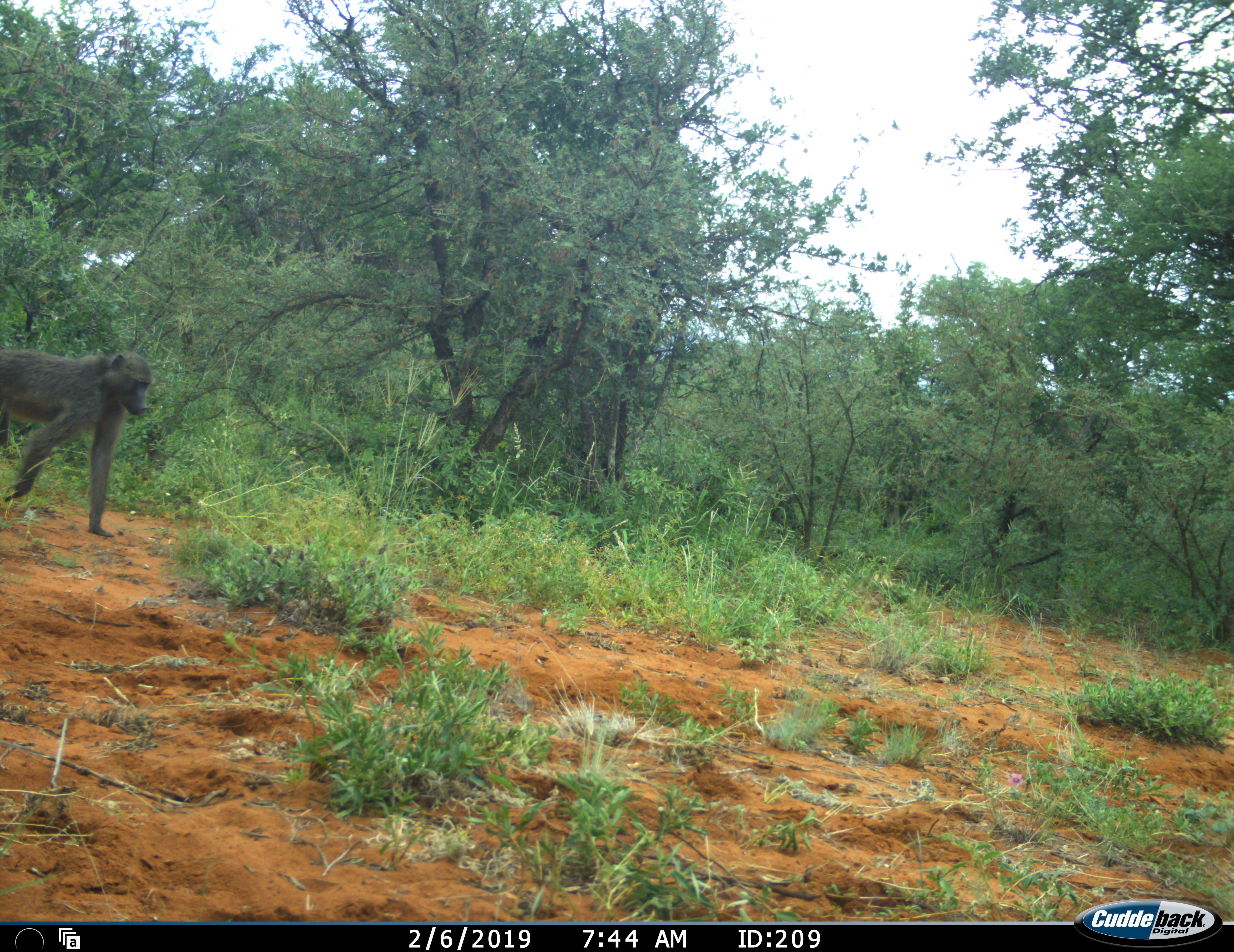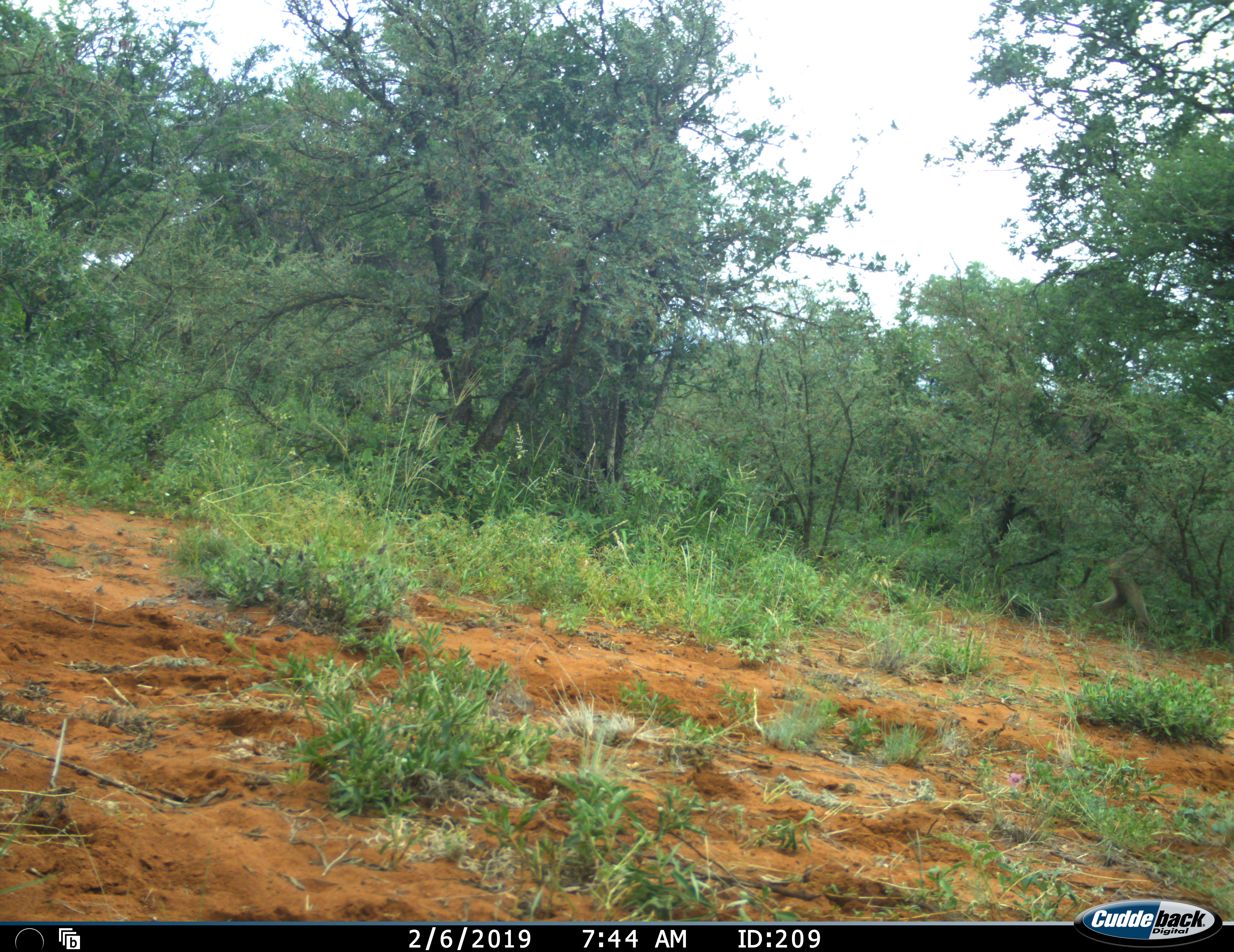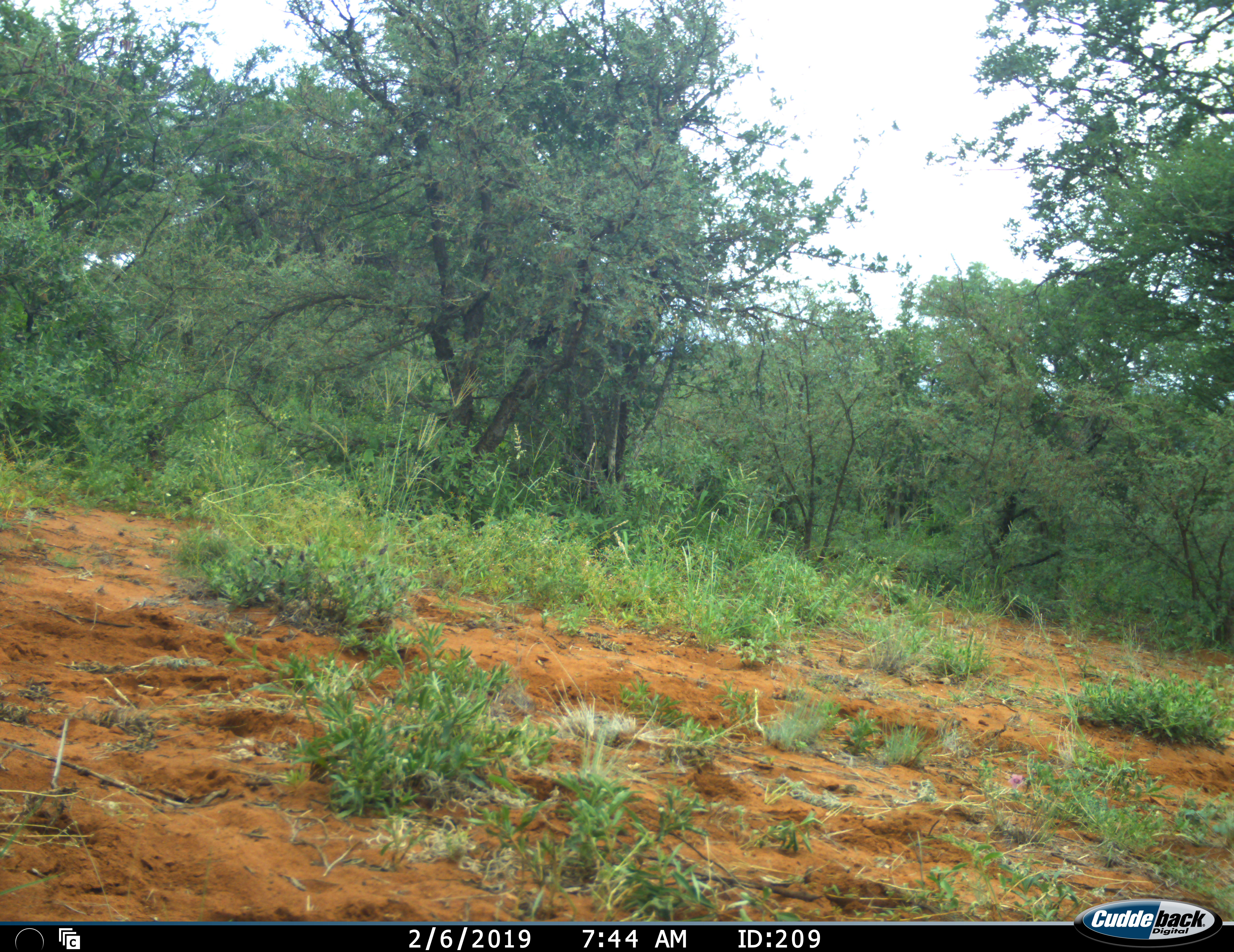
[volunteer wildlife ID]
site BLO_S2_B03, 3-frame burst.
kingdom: Animalia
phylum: Chordata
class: Mammalia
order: Primates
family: Cercopithecidae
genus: Papio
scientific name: Papio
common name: baboon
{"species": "baboon (Papio)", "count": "1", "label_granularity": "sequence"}